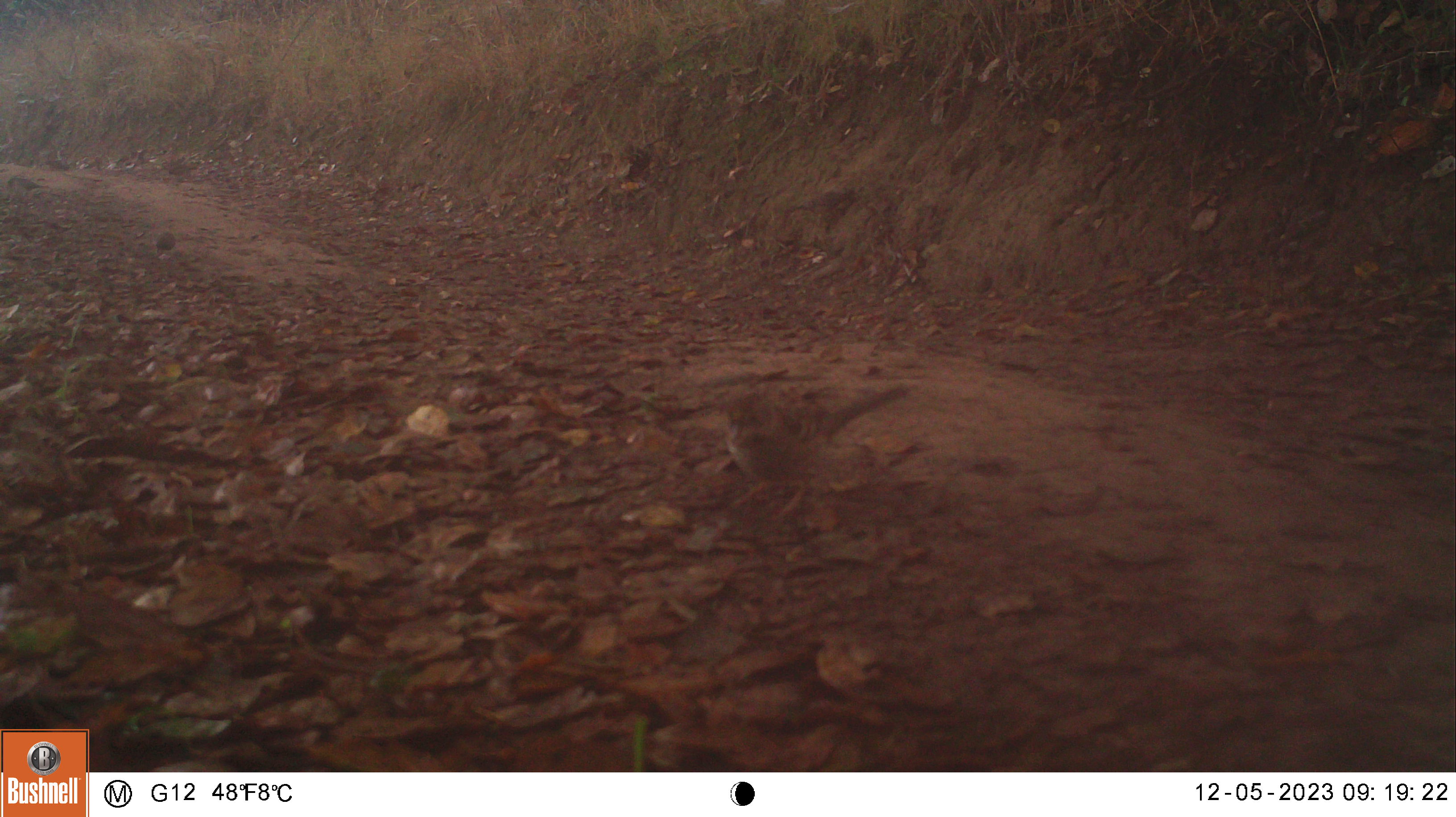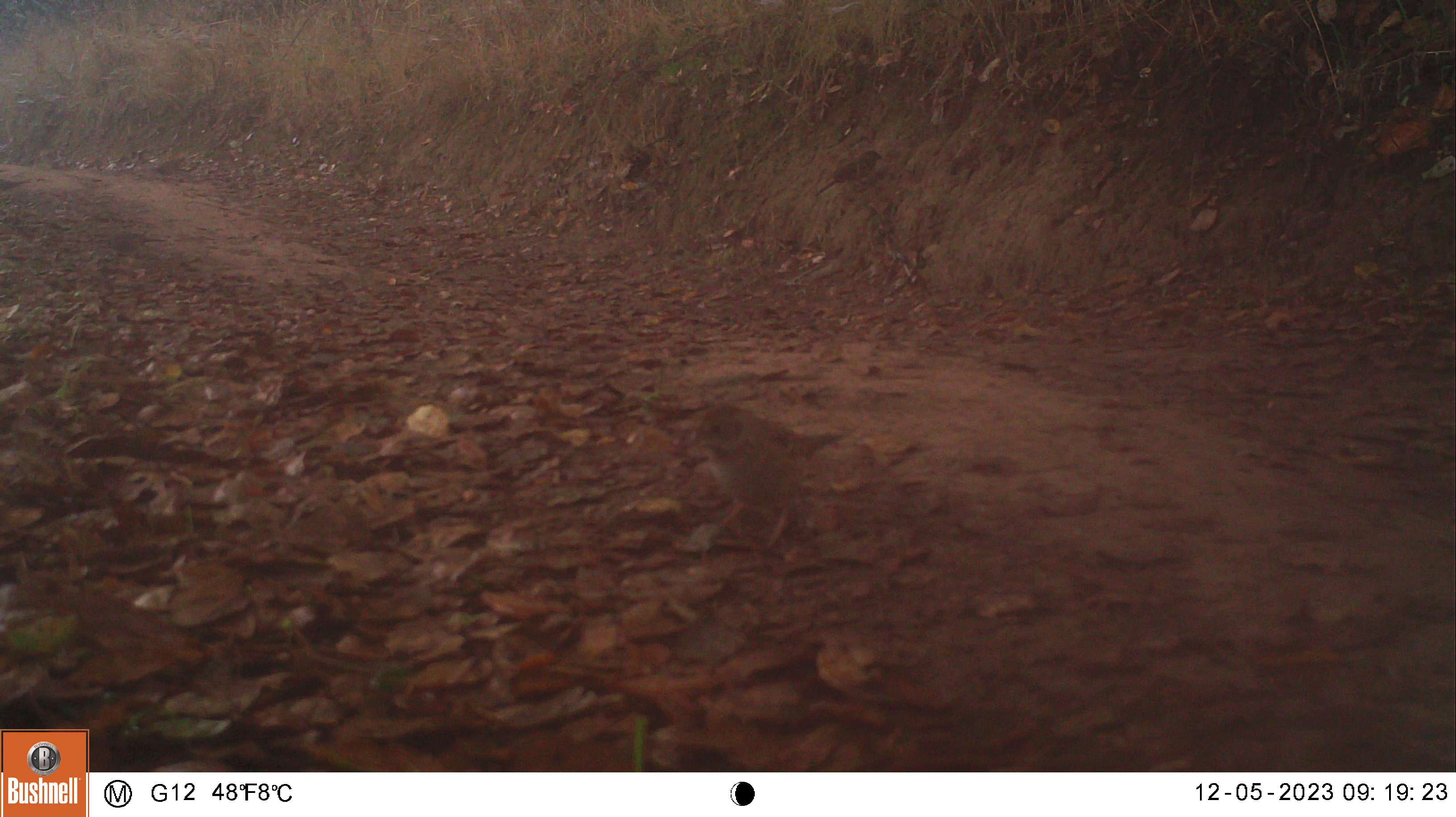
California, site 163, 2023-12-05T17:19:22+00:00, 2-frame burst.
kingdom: Animalia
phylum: Chordata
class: Aves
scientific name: Aves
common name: bird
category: unknown bird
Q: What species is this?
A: Unknown bird (bird) (Aves).